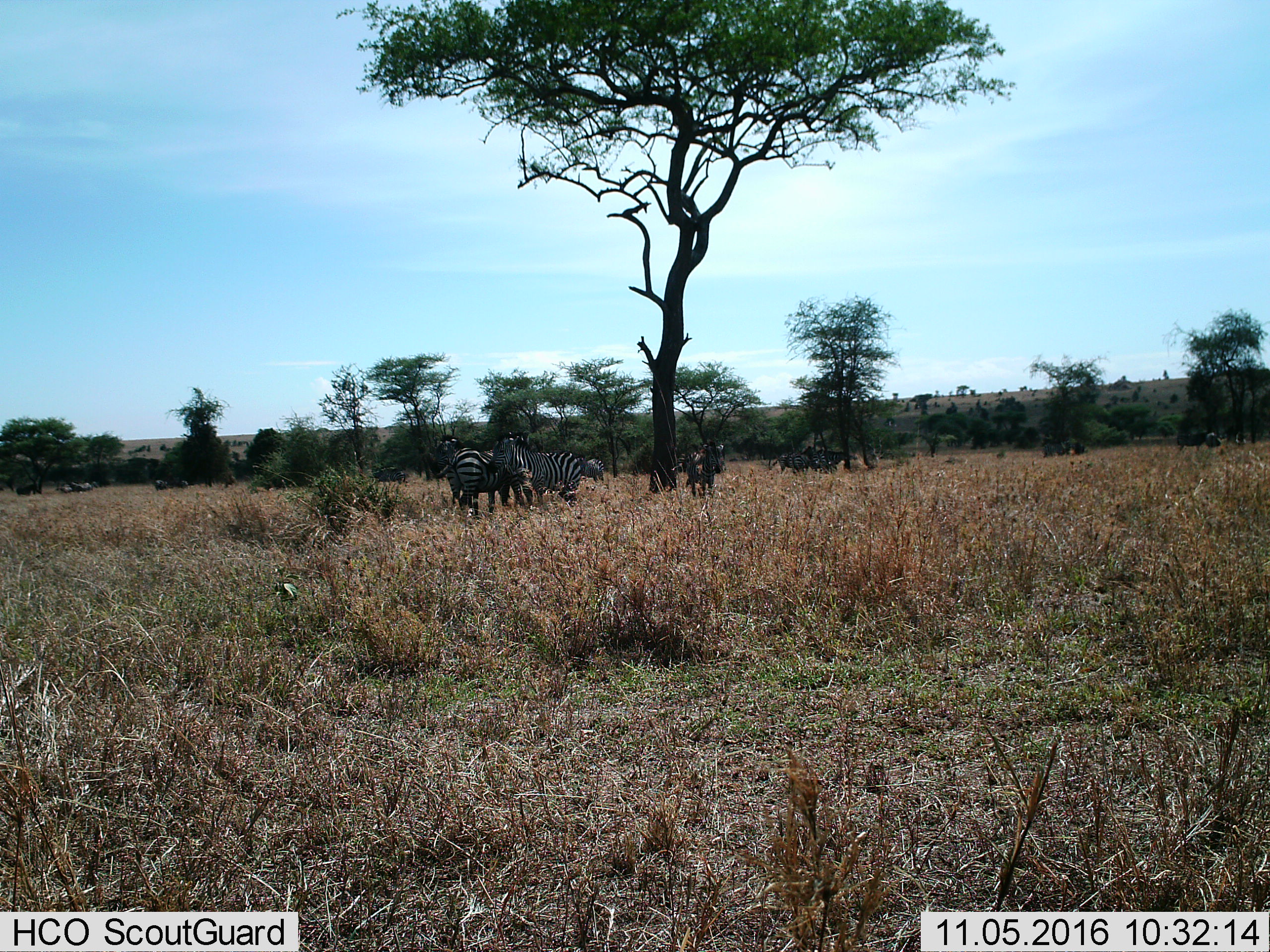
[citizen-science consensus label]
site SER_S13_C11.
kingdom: Animalia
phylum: Chordata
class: Mammalia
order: Perissodactyla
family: Equidae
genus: Equus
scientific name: Equus quagga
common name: plains zebra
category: zebraplains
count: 6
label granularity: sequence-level